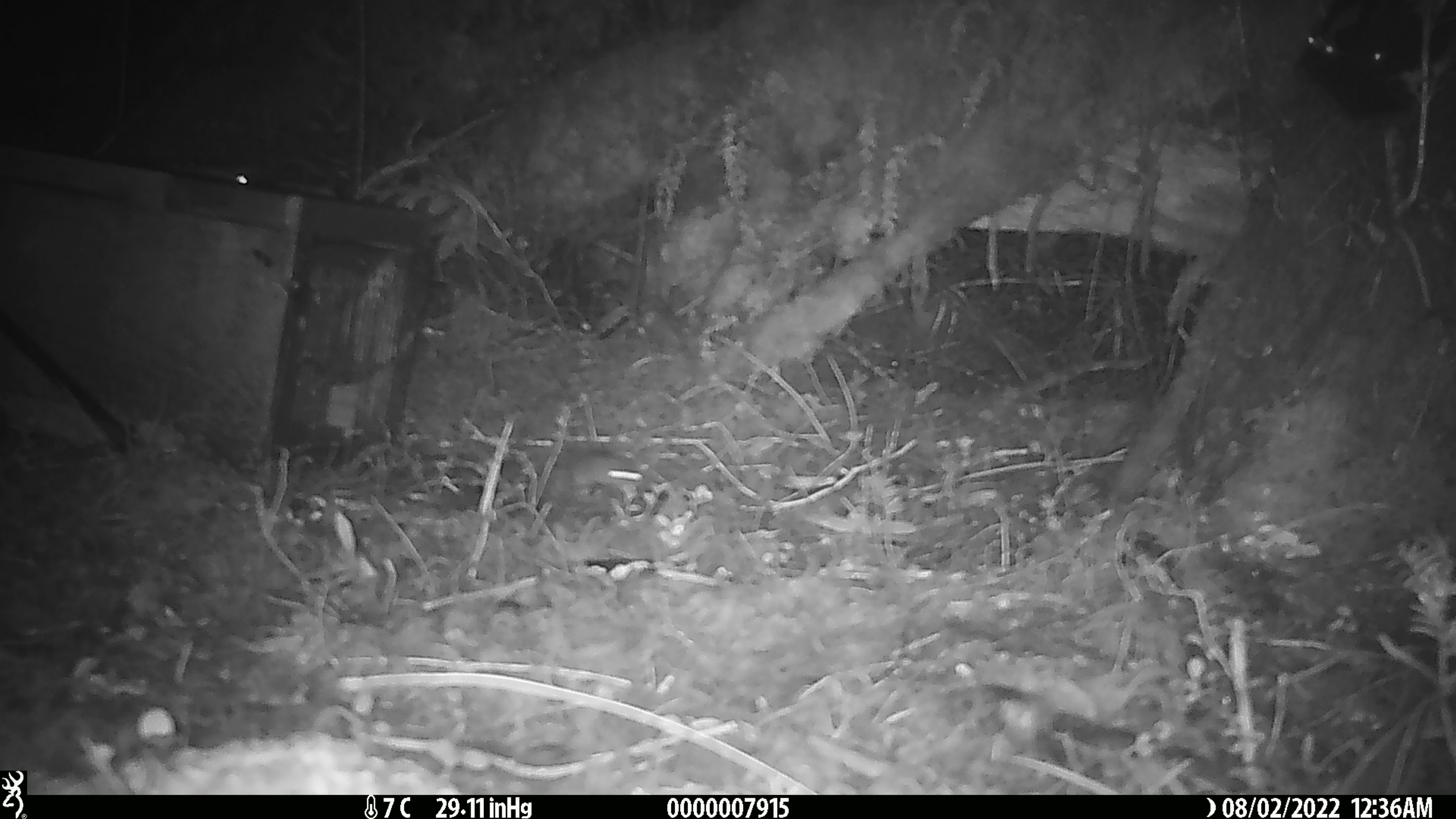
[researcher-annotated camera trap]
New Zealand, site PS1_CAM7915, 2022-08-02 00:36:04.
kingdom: Animalia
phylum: Chordata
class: Mammalia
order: Rodentia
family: Muridae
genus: Mus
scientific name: Mus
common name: mouse